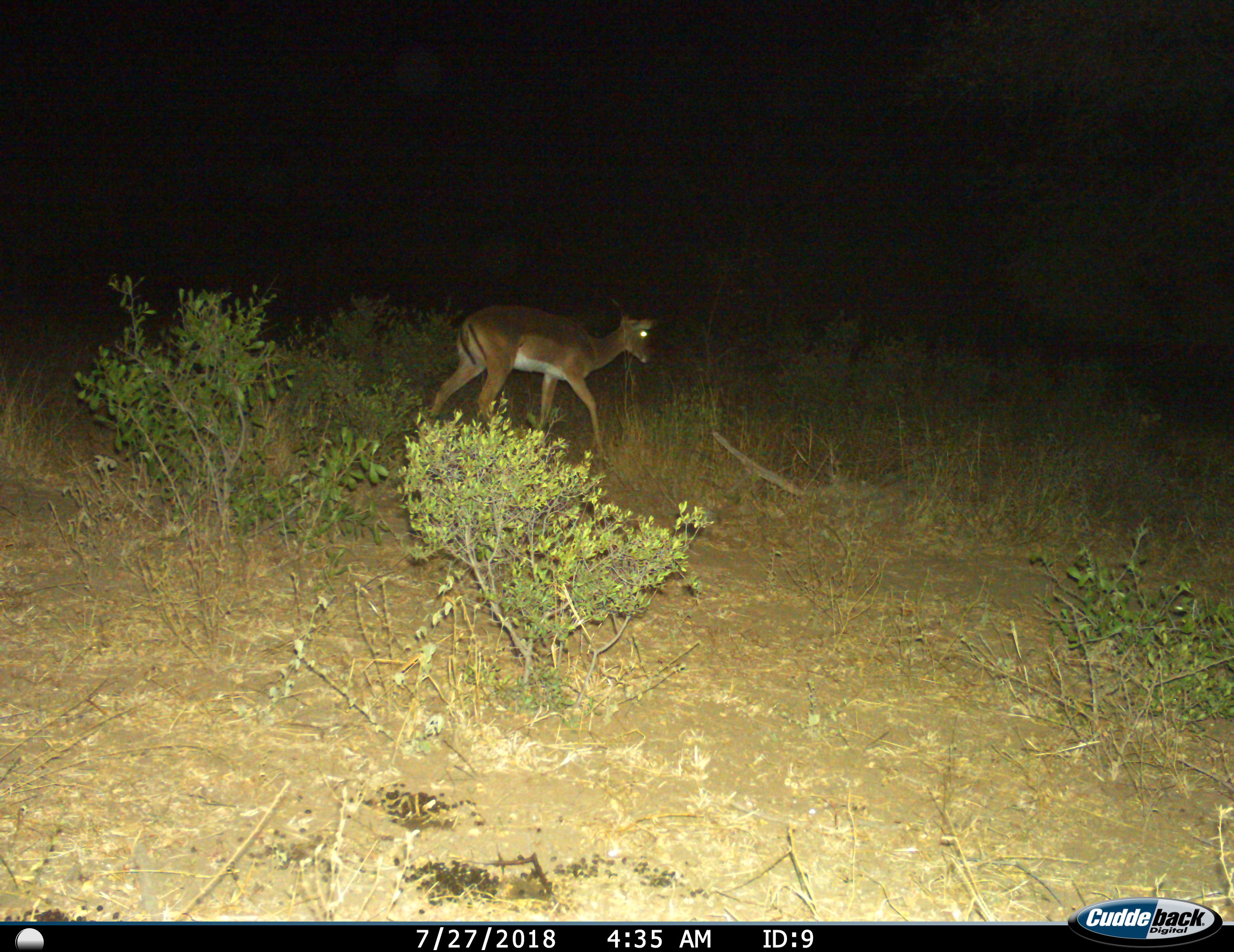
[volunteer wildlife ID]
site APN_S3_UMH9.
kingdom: Animalia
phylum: Chordata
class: Mammalia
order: Artiodactyla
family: Bovidae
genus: Aepyceros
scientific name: Aepyceros melampus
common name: impala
Impala (Aepyceros melampus), count 1. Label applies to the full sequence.